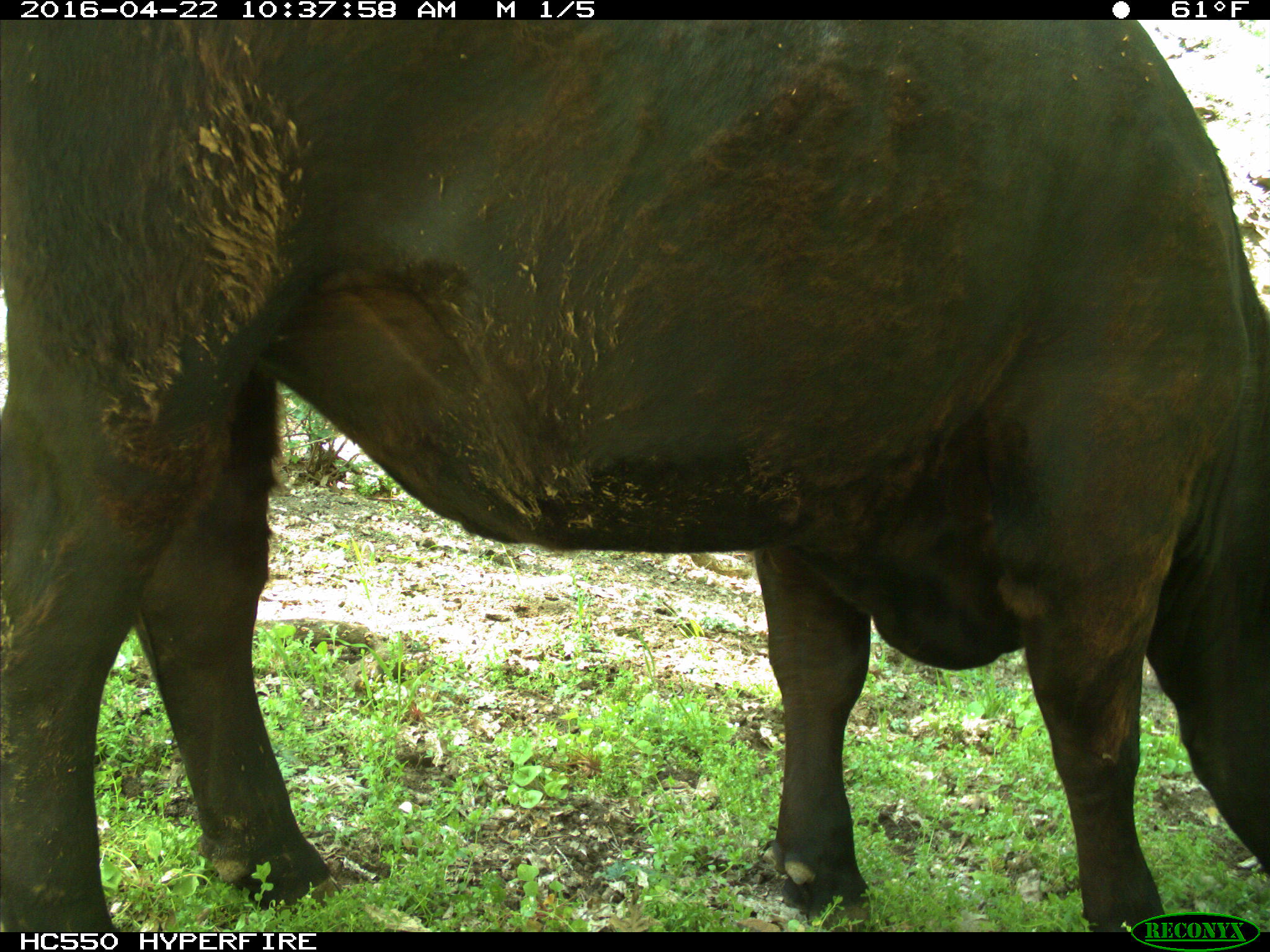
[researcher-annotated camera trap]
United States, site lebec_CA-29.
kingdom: Animalia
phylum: Chordata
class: Mammalia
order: Artiodactyla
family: Bovidae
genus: Bos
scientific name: Bos taurus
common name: domestic cow